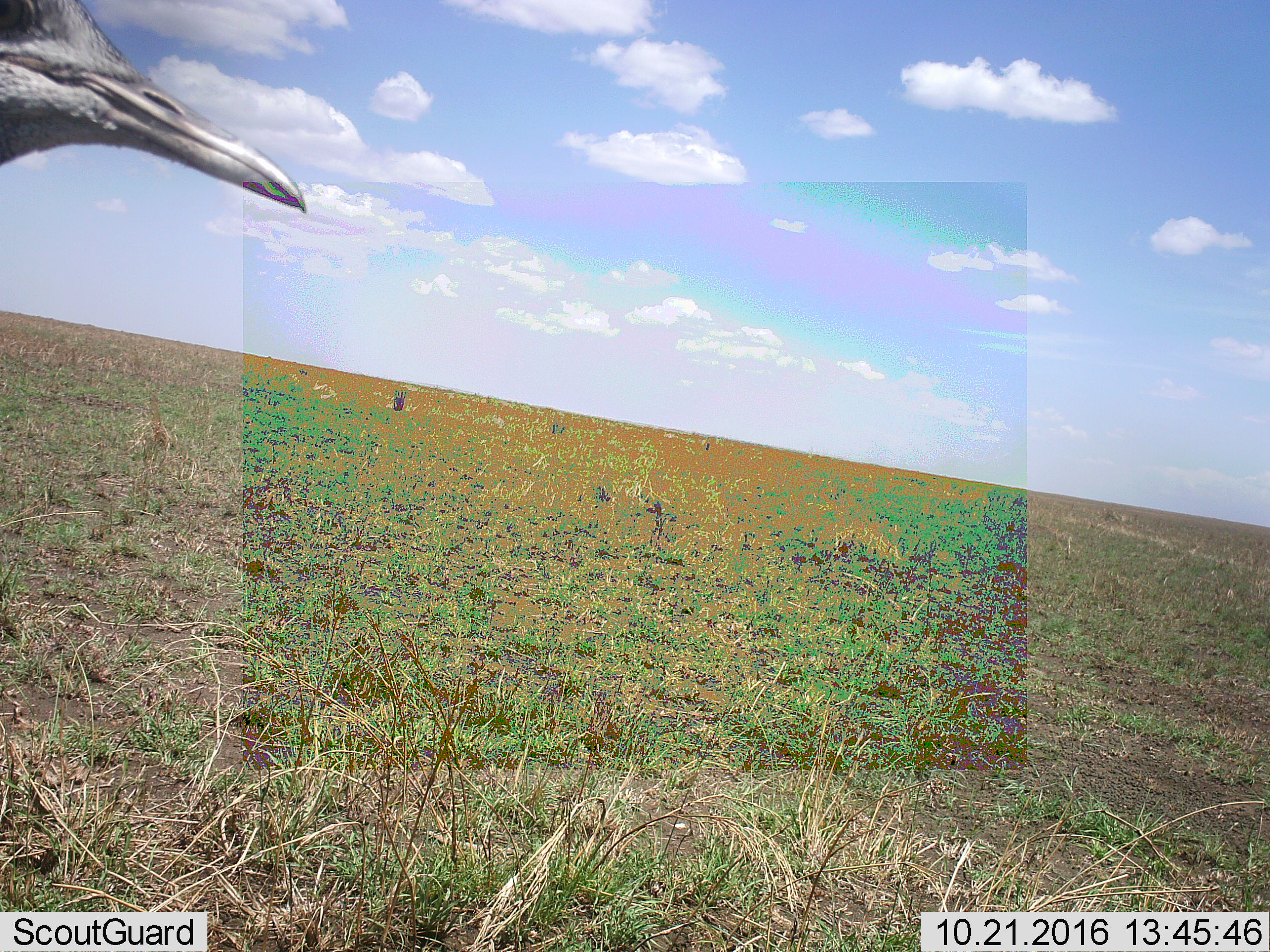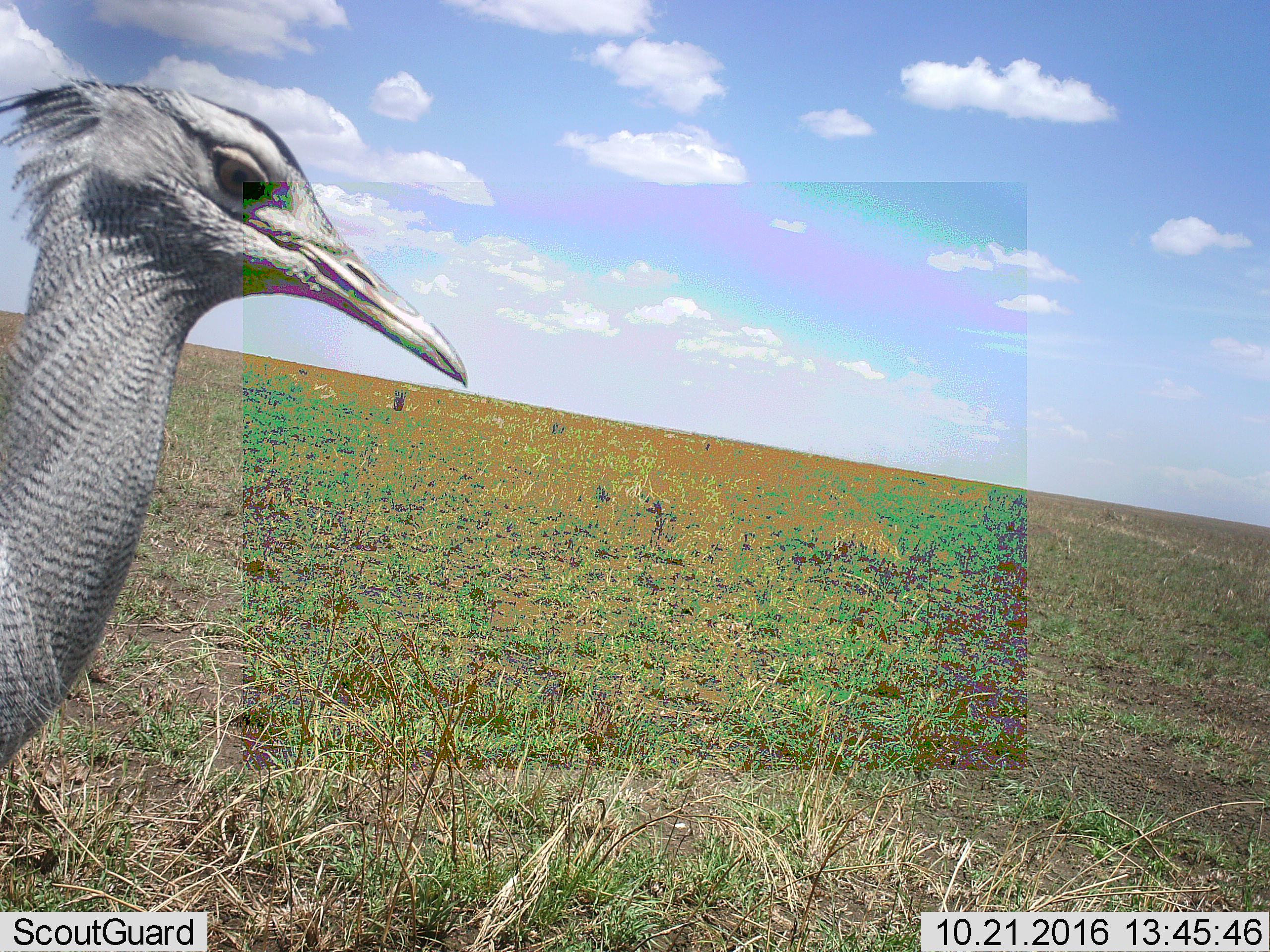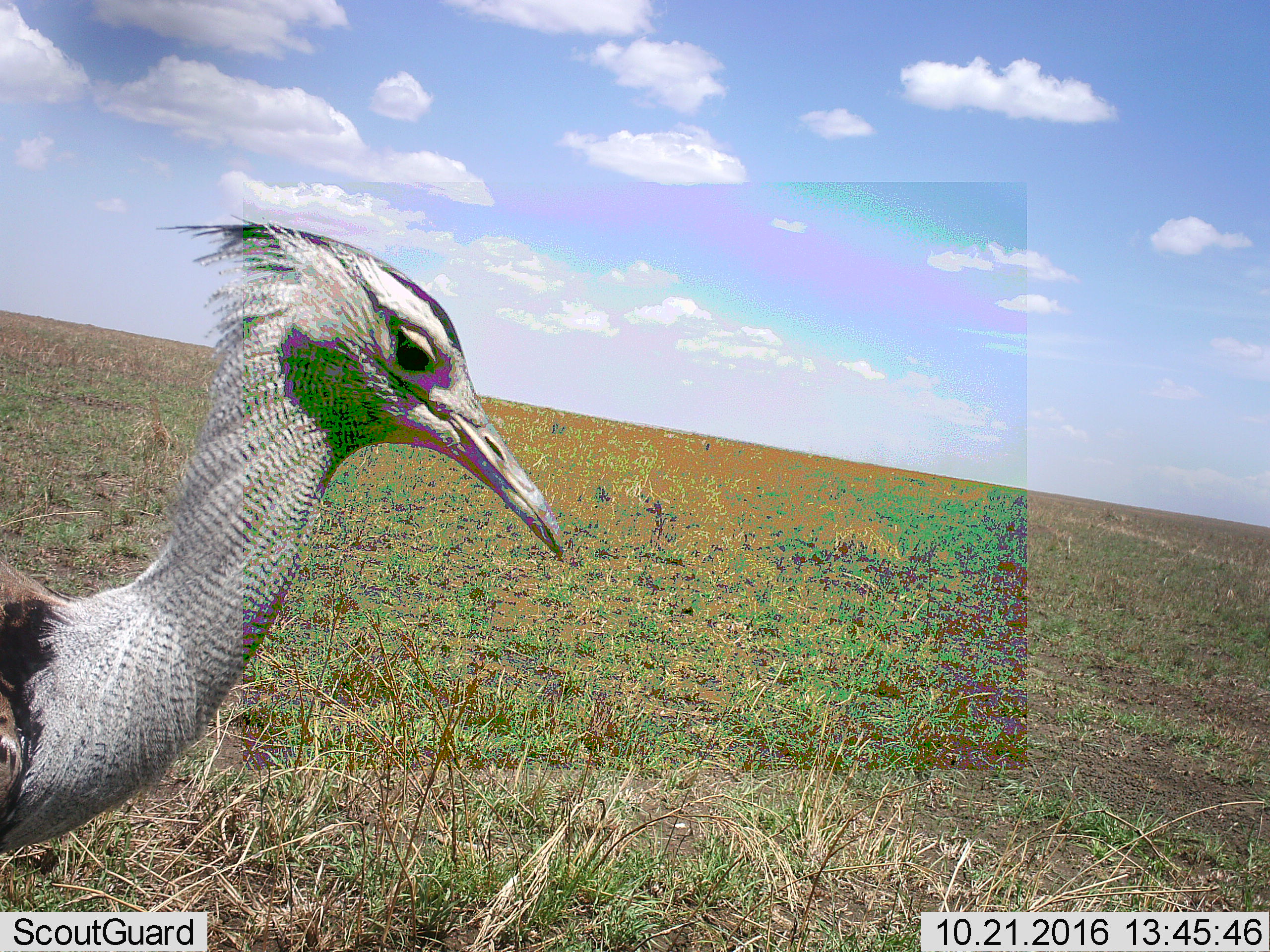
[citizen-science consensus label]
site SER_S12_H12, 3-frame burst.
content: unidentified animal